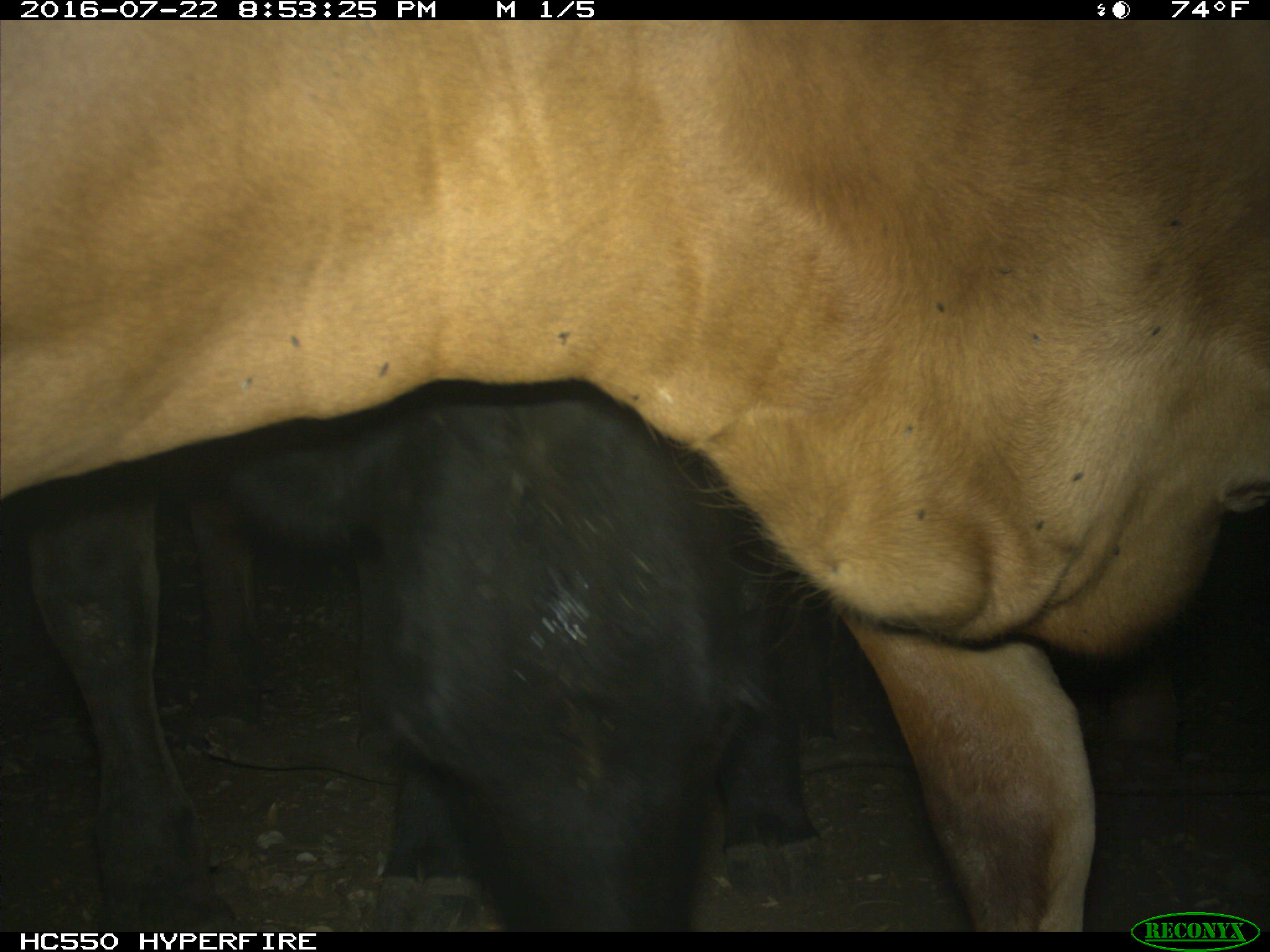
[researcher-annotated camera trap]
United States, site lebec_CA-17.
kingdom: Animalia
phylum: Chordata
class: Mammalia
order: Artiodactyla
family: Bovidae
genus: Bos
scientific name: Bos taurus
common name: domestic cow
Bos taurus (domestic cow).